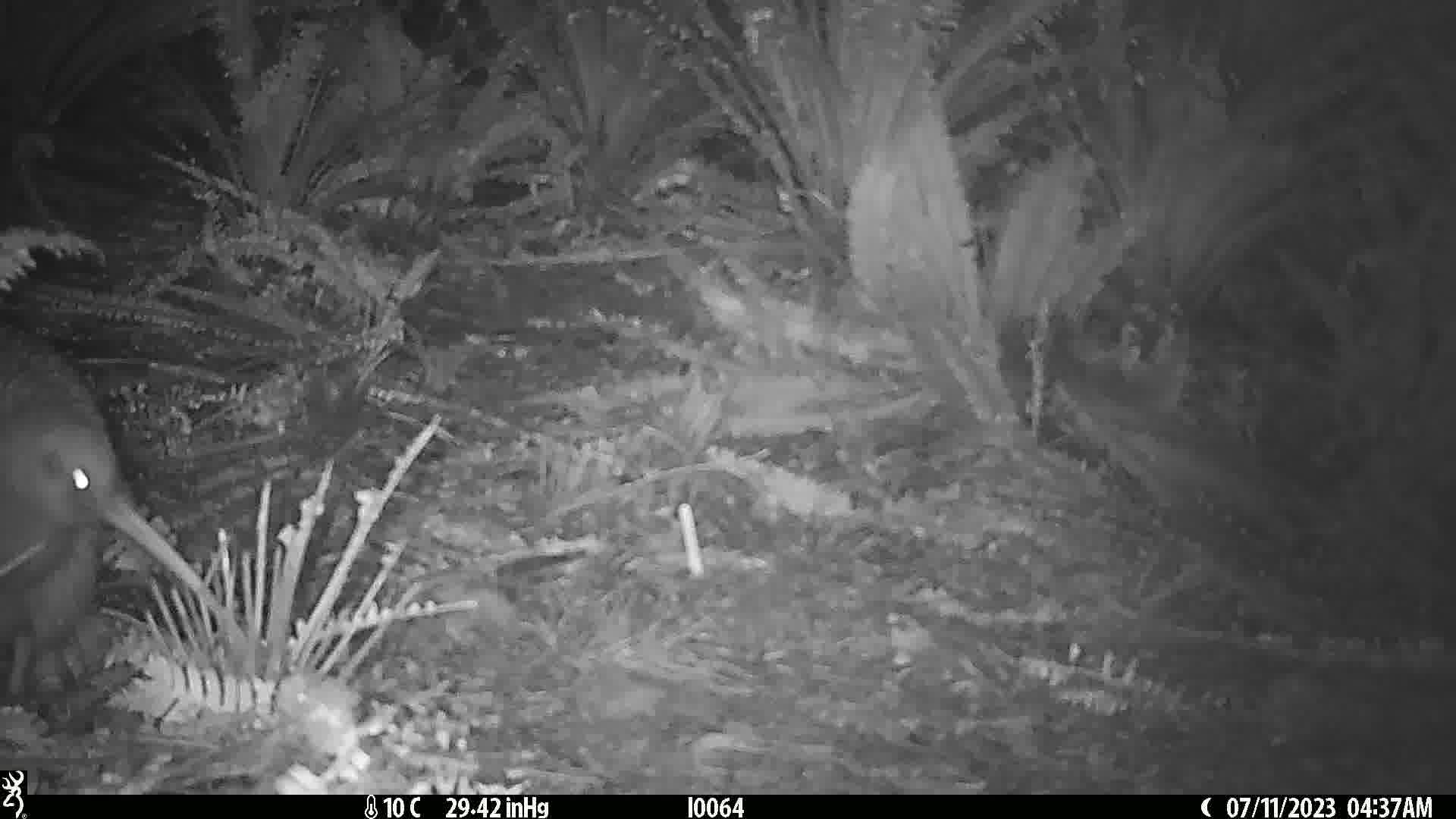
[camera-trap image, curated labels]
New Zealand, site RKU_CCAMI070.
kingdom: Animalia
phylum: Chordata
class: Aves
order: Apterygiformes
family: Apterygidae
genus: Apteryx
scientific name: Apteryx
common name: kiwi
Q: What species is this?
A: Kiwi (Apteryx).